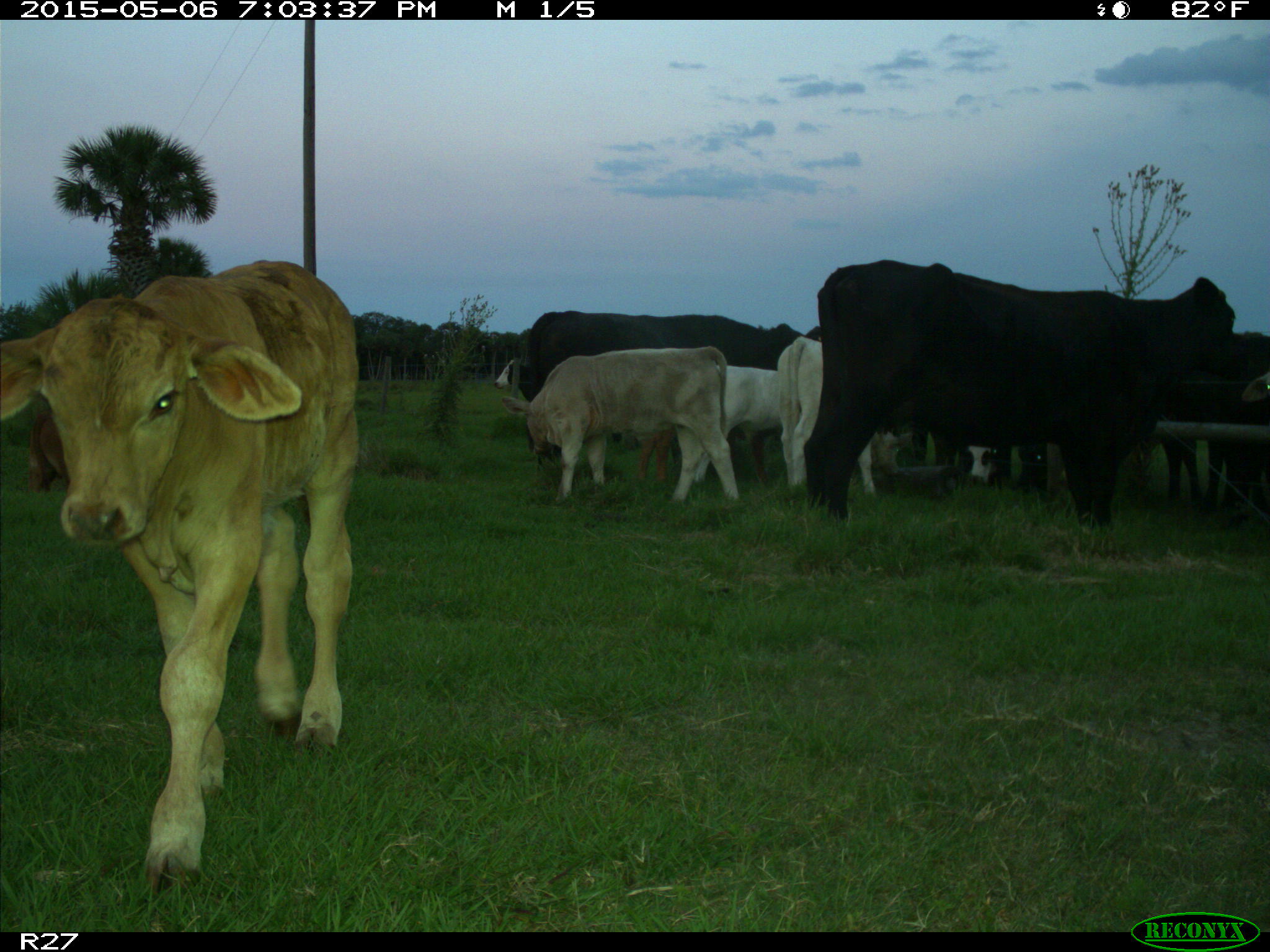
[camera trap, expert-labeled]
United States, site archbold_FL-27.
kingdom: Animalia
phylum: Chordata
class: Mammalia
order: Artiodactyla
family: Bovidae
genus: Bos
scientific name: Bos taurus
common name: domestic cow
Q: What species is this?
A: Bos taurus (domestic cow).